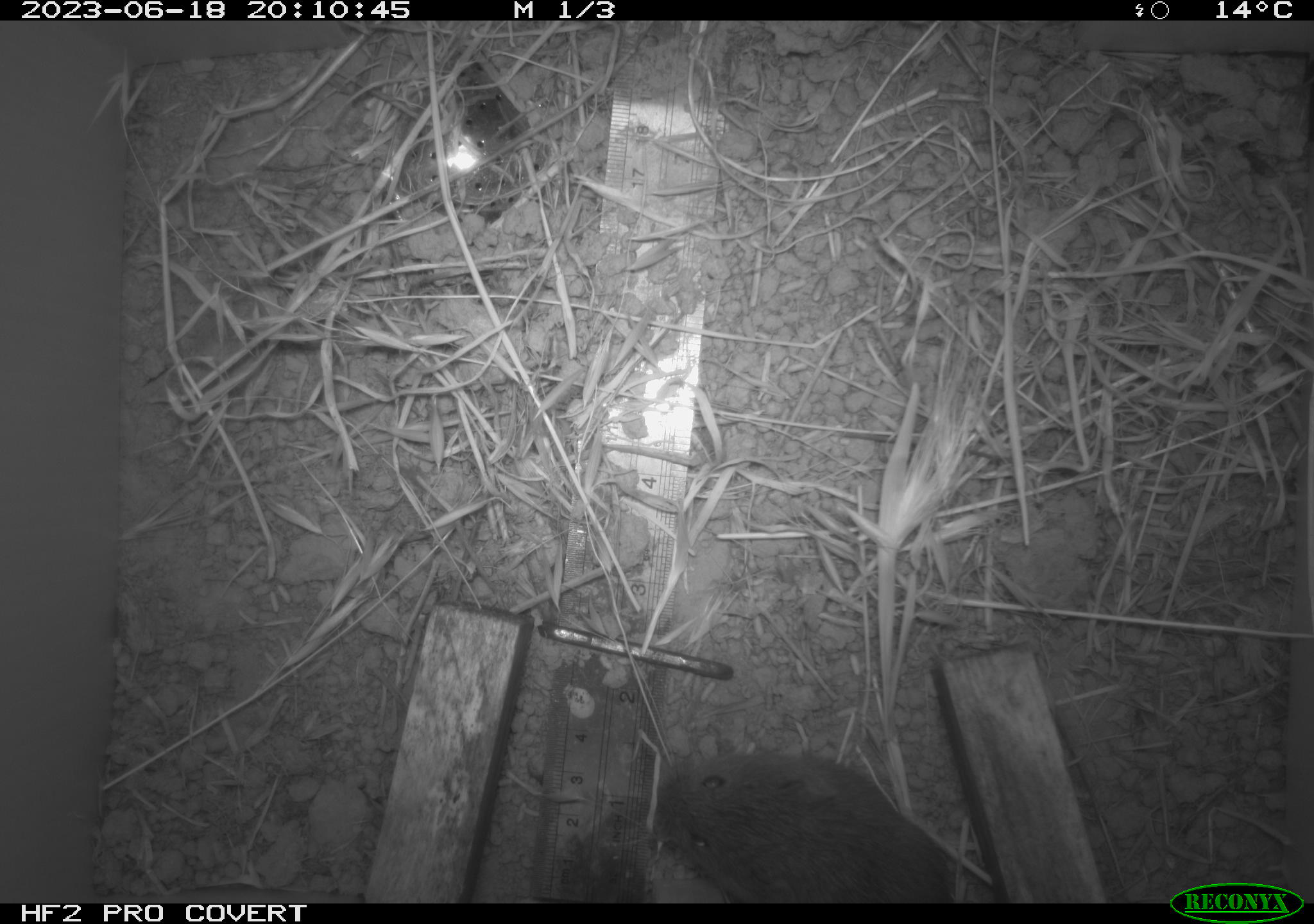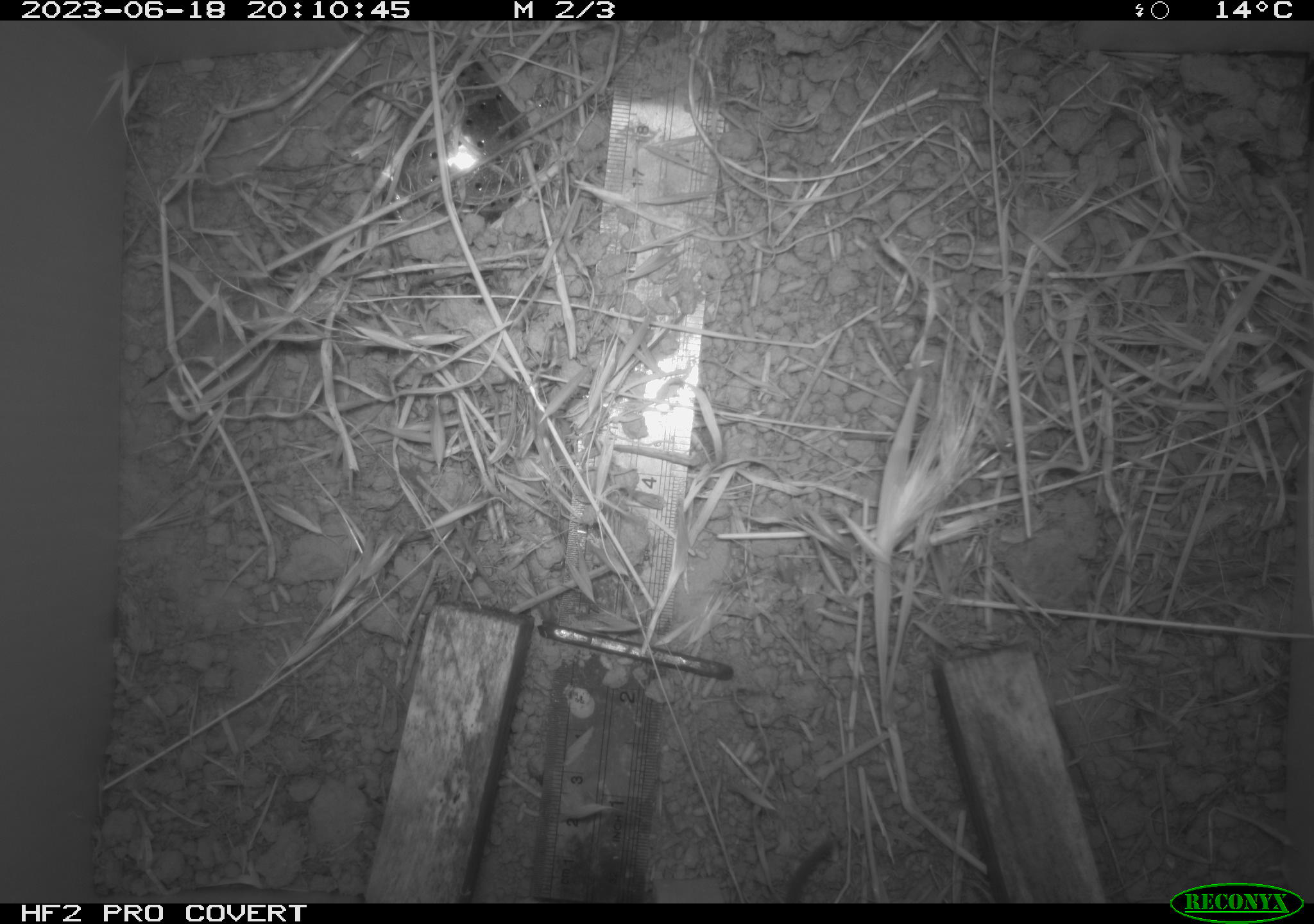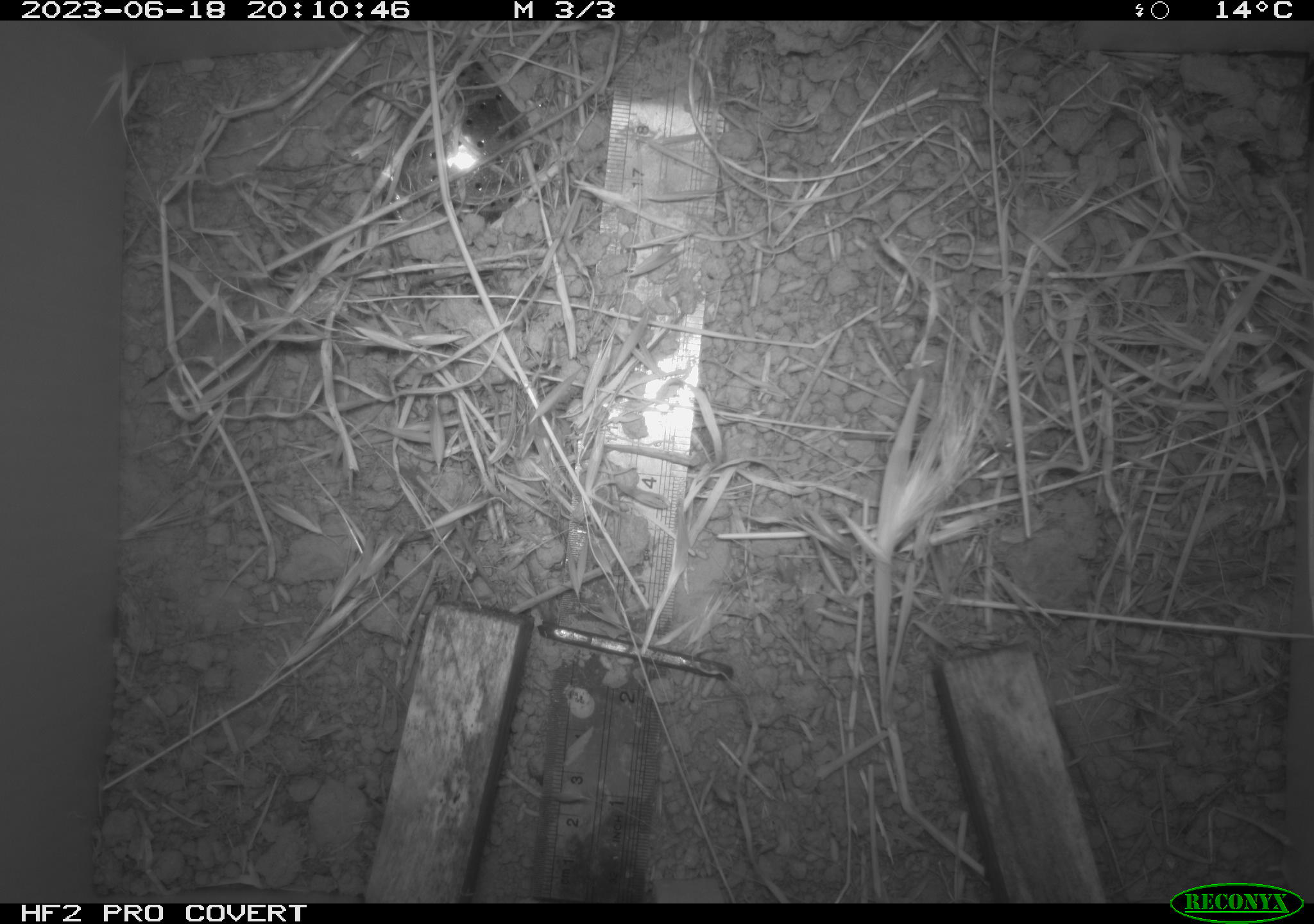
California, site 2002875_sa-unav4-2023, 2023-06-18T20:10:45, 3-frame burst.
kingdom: Animalia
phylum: Chordata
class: Mammalia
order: Rodentia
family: Cricetidae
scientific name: Arvicolinae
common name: voles, lemmings, and muskrats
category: arvicolinae subfamily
Arvicolinae subfamily (voles, lemmings, and muskrats) (Arvicolinae).